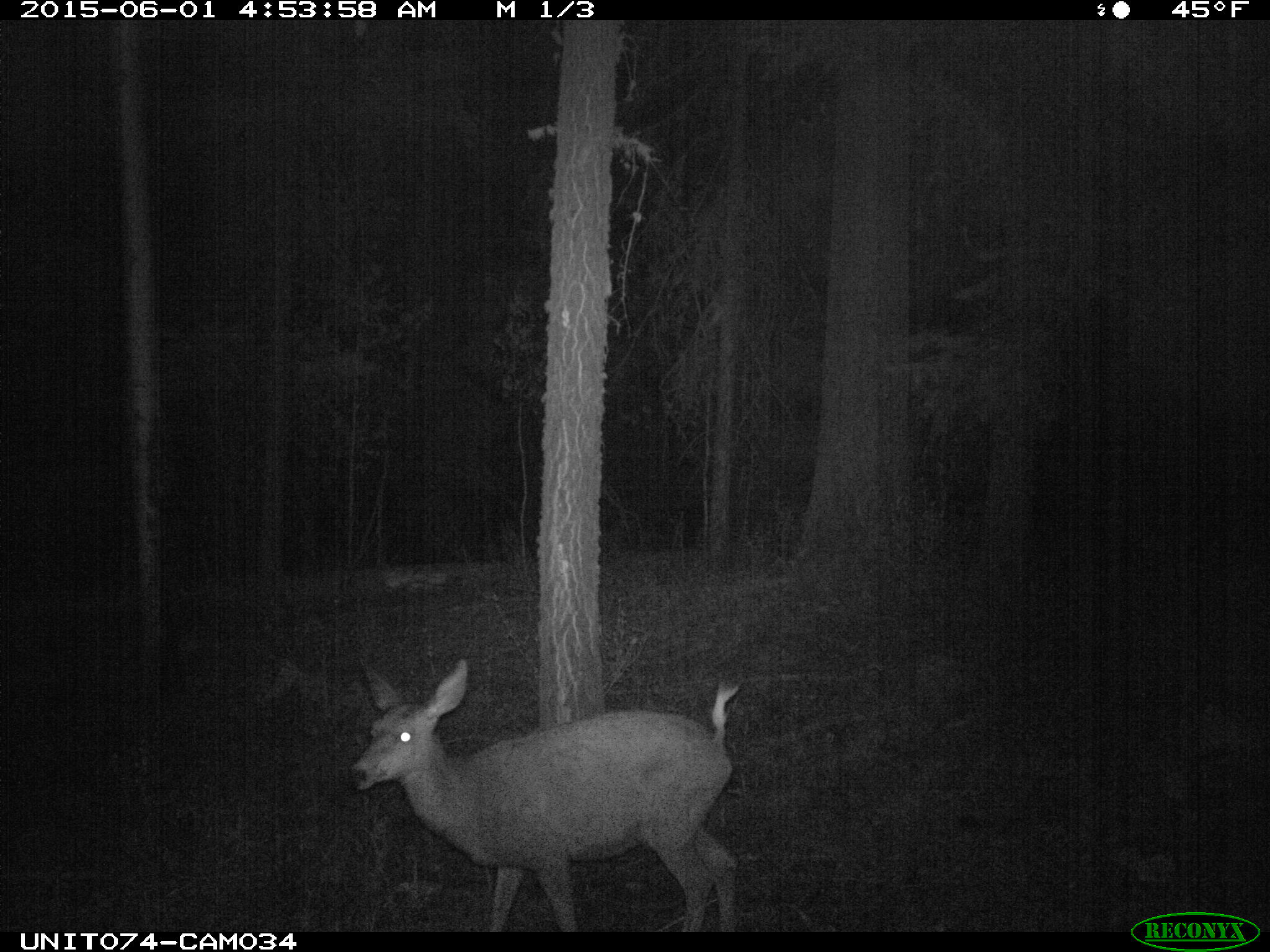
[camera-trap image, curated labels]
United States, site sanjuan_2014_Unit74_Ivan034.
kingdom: Animalia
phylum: Chordata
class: Mammalia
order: Artiodactyla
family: Cervidae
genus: Odocoileus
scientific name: Odocoileus hemionus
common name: mule deer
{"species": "Odocoileus hemionus (mule deer)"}